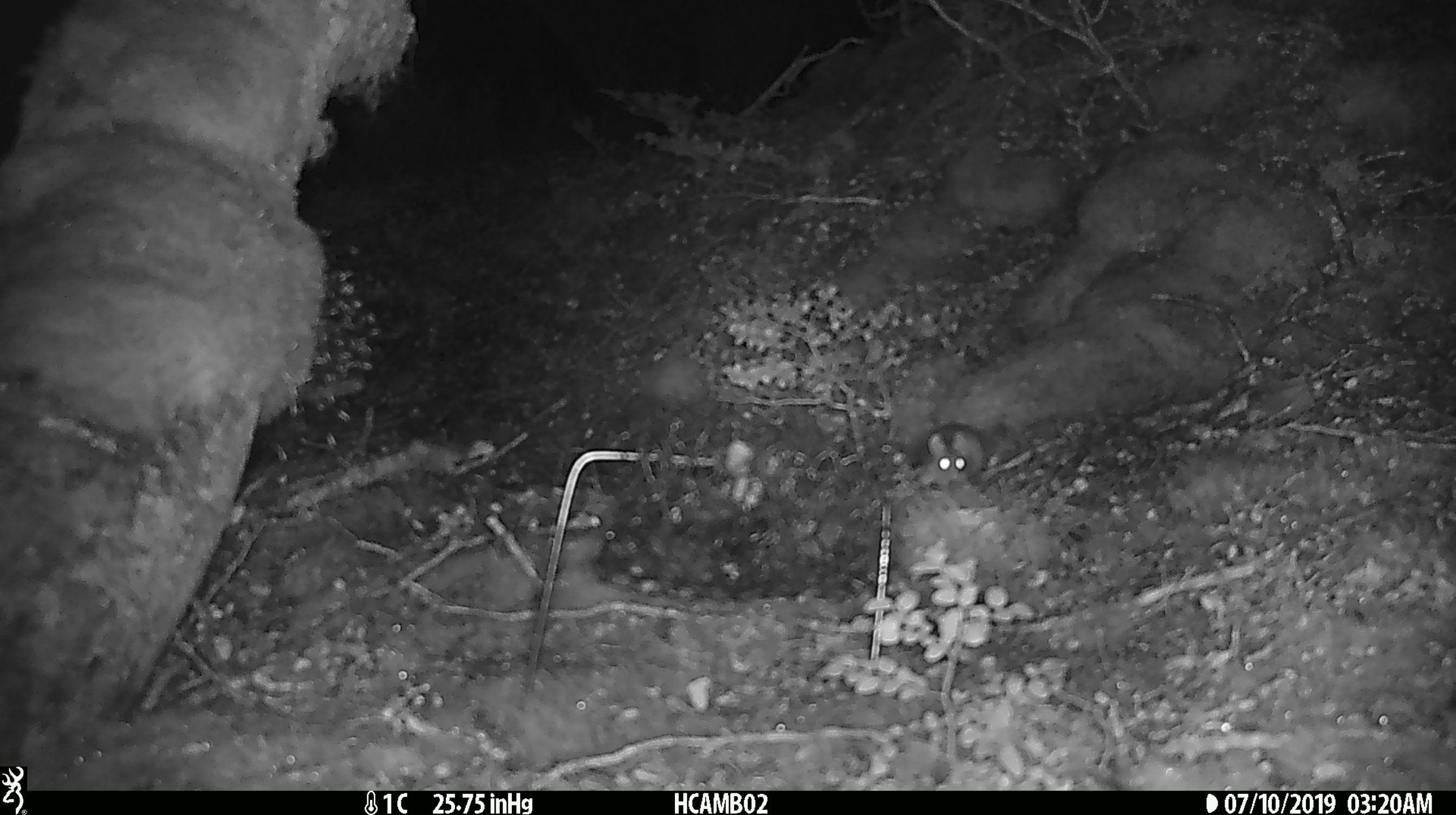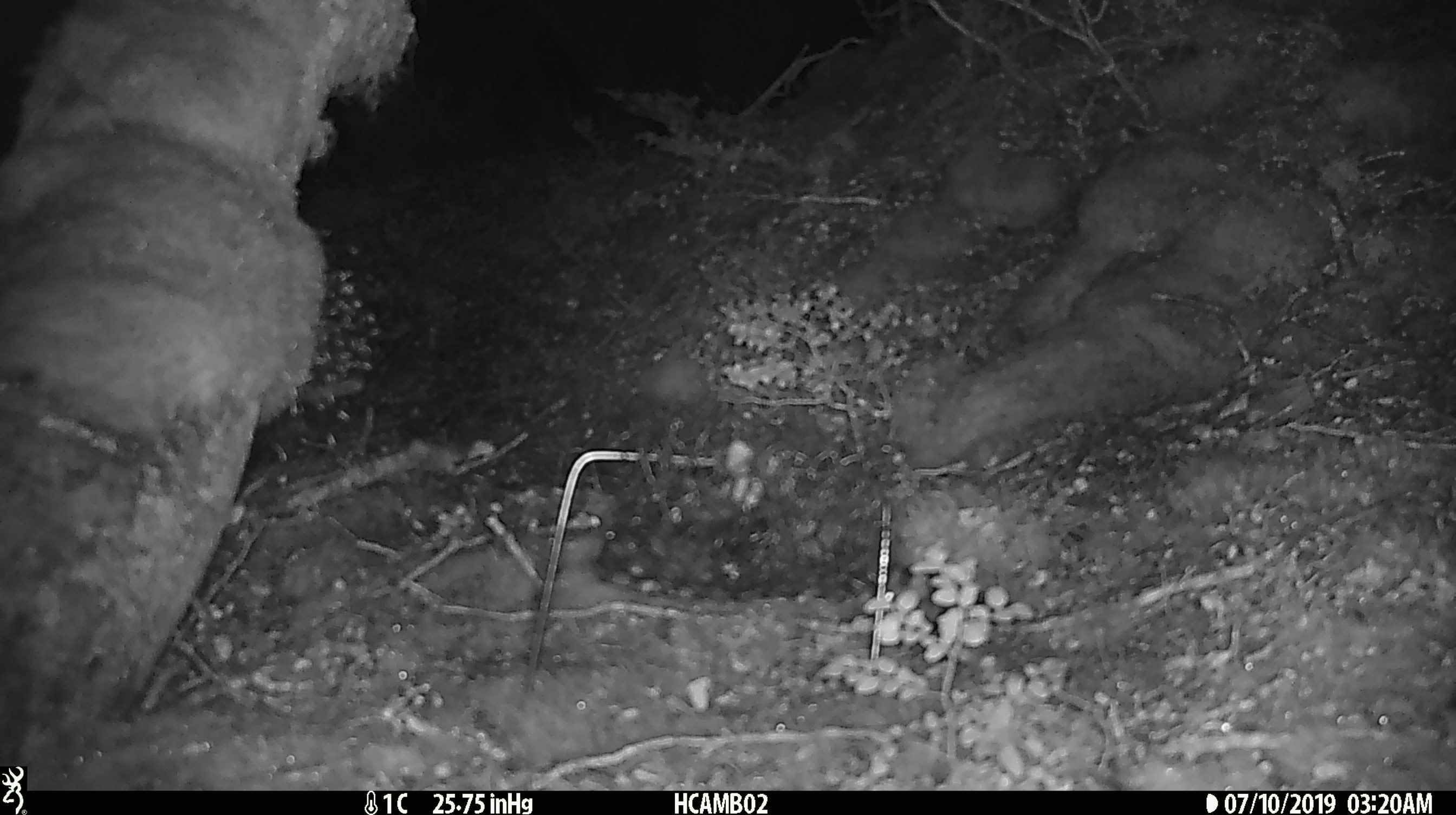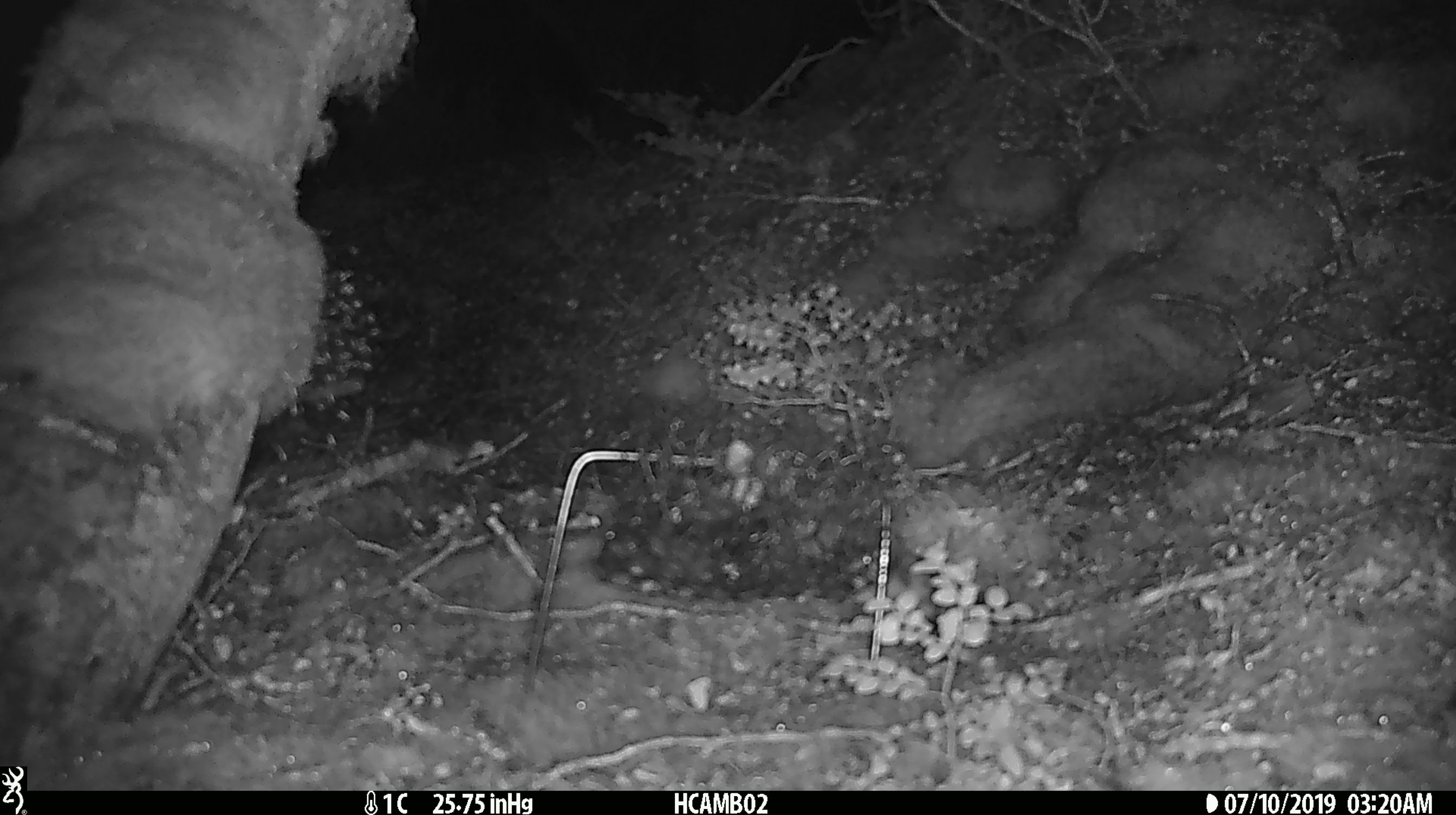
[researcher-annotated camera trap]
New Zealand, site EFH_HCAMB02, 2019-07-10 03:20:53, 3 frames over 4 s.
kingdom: Animalia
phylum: Chordata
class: Mammalia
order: Rodentia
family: Muridae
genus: Mus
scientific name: Mus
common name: mouse